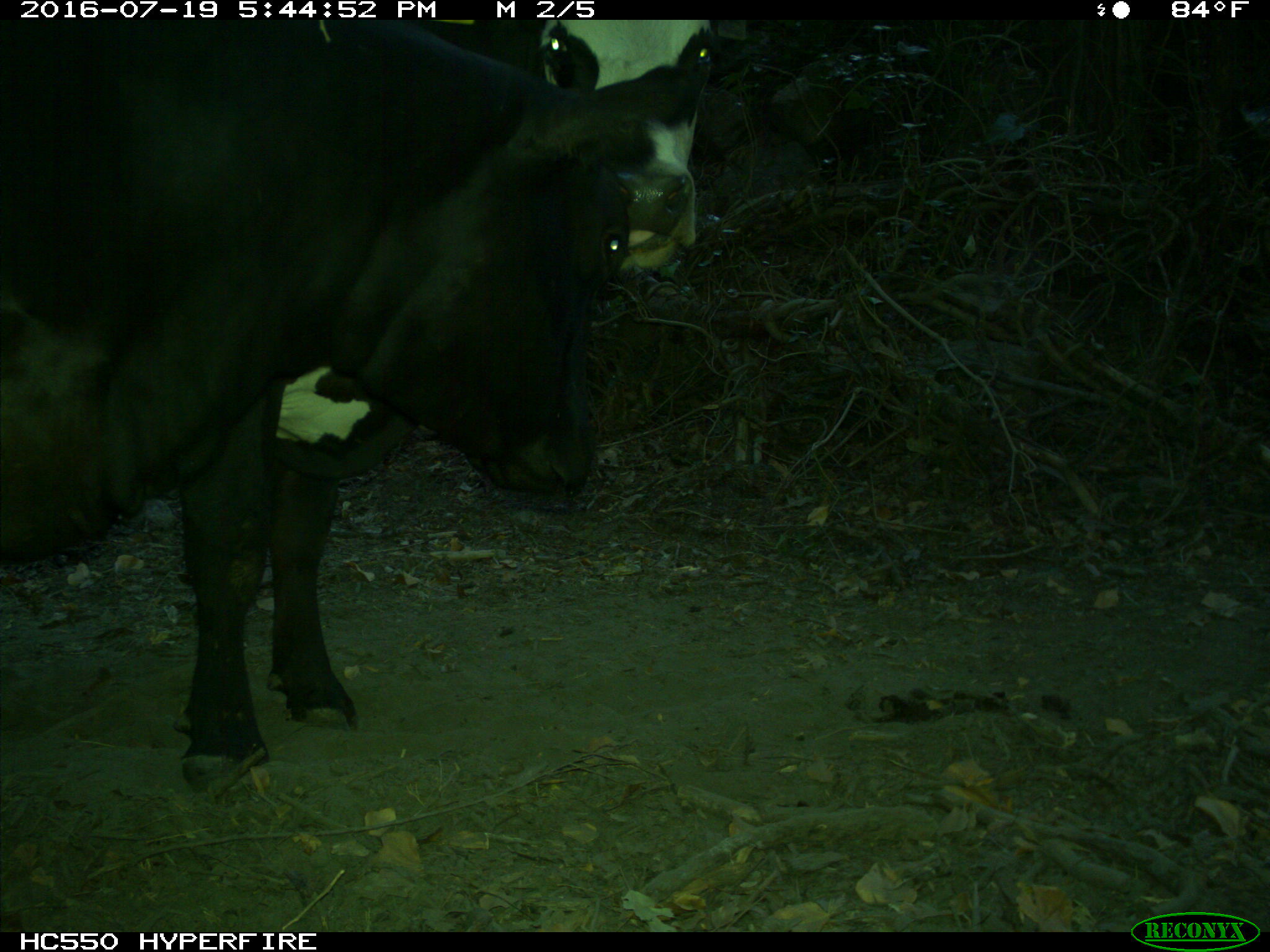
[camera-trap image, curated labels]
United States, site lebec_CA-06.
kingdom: Animalia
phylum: Chordata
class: Mammalia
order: Artiodactyla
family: Bovidae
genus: Bos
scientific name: Bos taurus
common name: domestic cow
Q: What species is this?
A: Bos taurus (domestic cow).